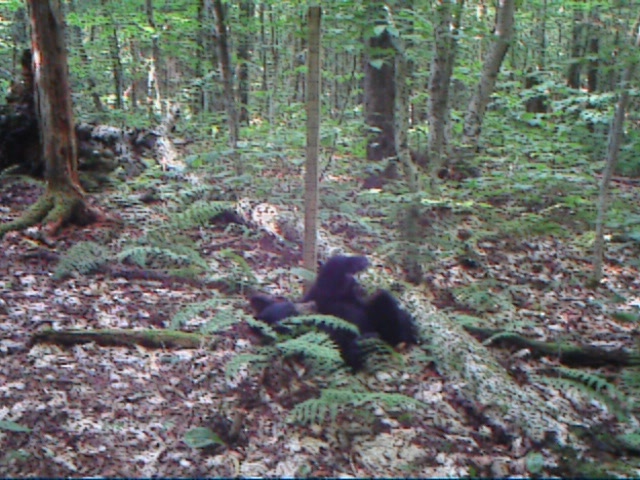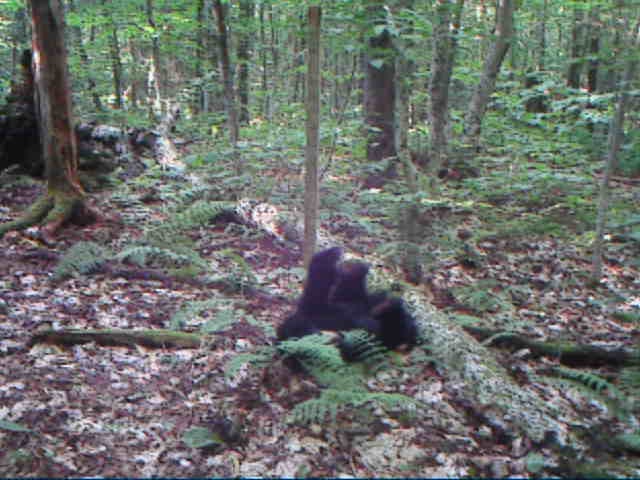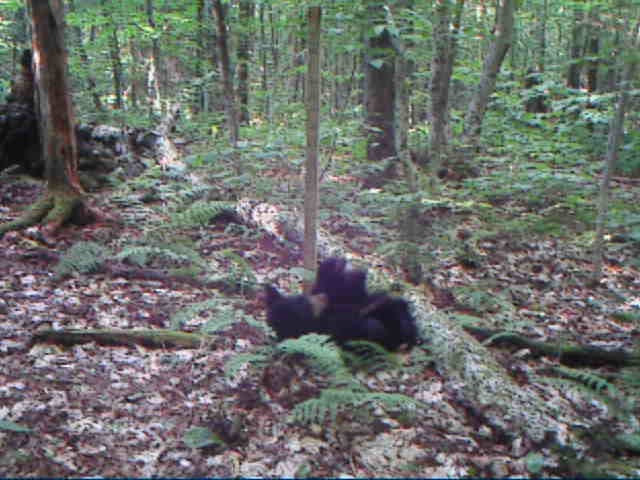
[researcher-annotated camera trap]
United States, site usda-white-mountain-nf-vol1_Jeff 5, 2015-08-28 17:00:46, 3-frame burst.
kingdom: Animalia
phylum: Chordata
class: Mammalia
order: Carnivora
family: Ursidae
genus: Ursus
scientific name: Ursus americanus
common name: black bear